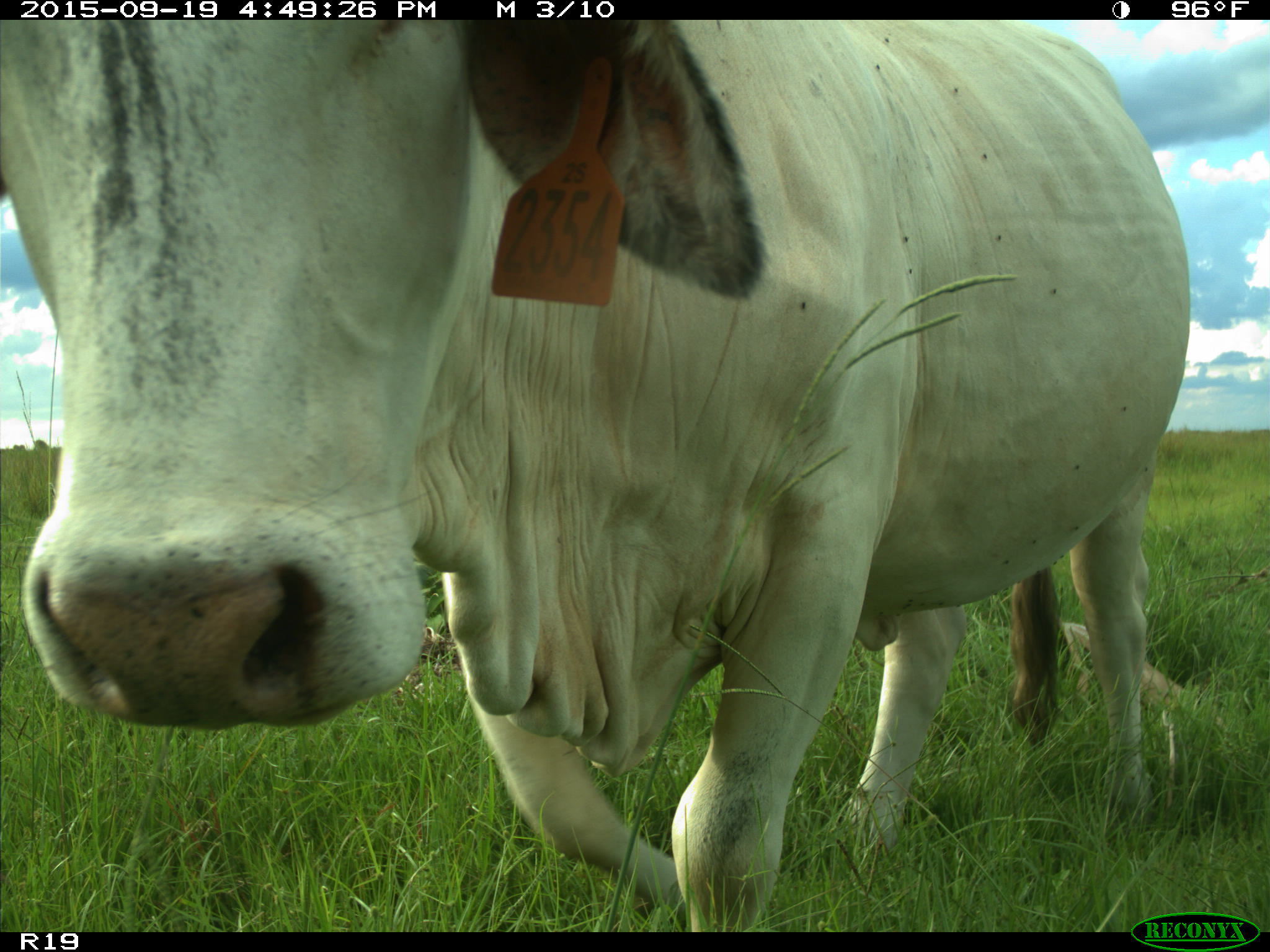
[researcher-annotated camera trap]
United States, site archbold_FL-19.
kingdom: Animalia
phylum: Chordata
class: Mammalia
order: Artiodactyla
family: Bovidae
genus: Bos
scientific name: Bos taurus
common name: domestic cow